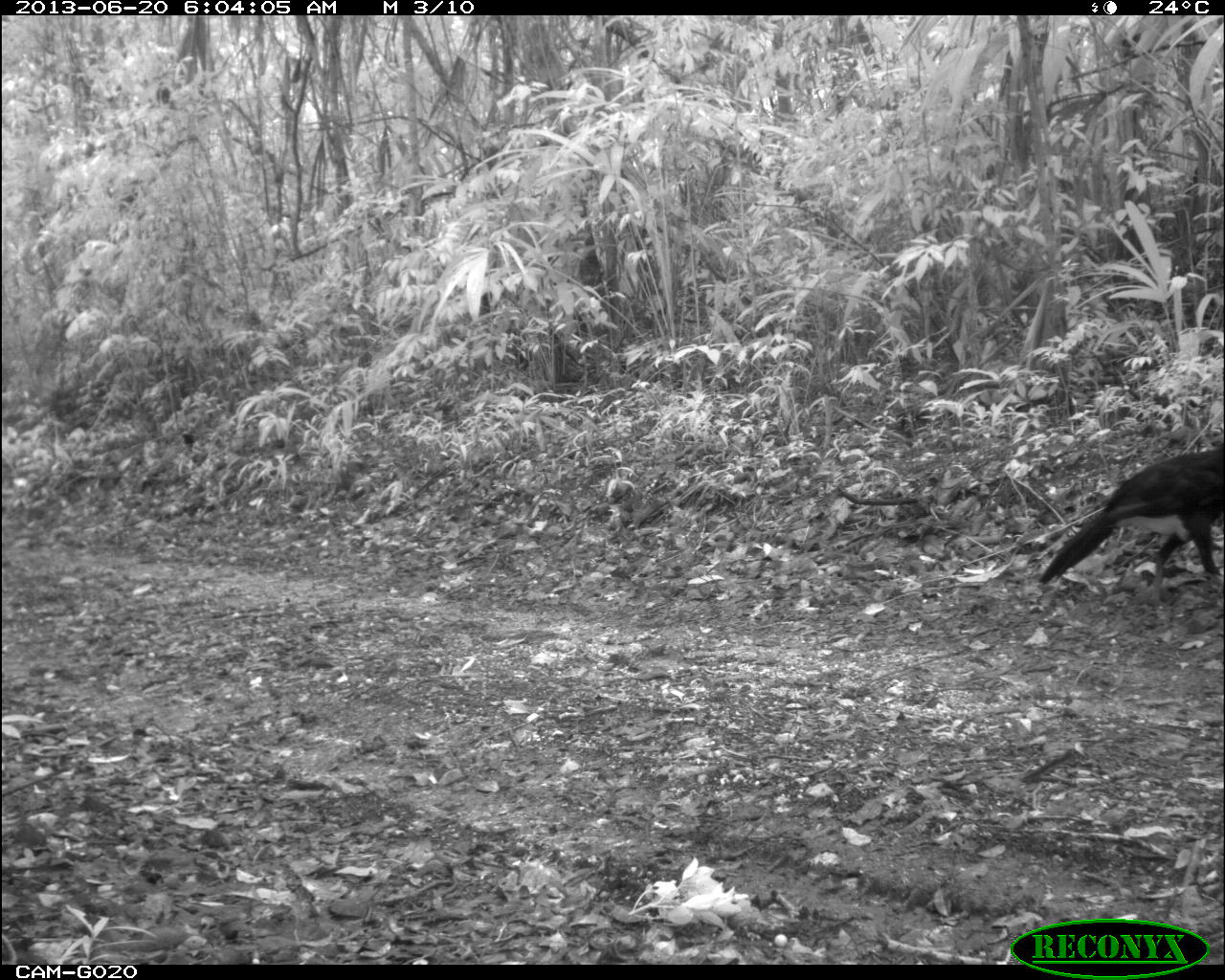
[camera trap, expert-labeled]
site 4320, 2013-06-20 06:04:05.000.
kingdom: Animalia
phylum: Chordata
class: Aves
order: Galliformes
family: Cracidae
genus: Crax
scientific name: Crax rubra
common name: great curassow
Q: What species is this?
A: Crax rubra (great curassow).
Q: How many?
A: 1.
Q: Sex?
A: Male.